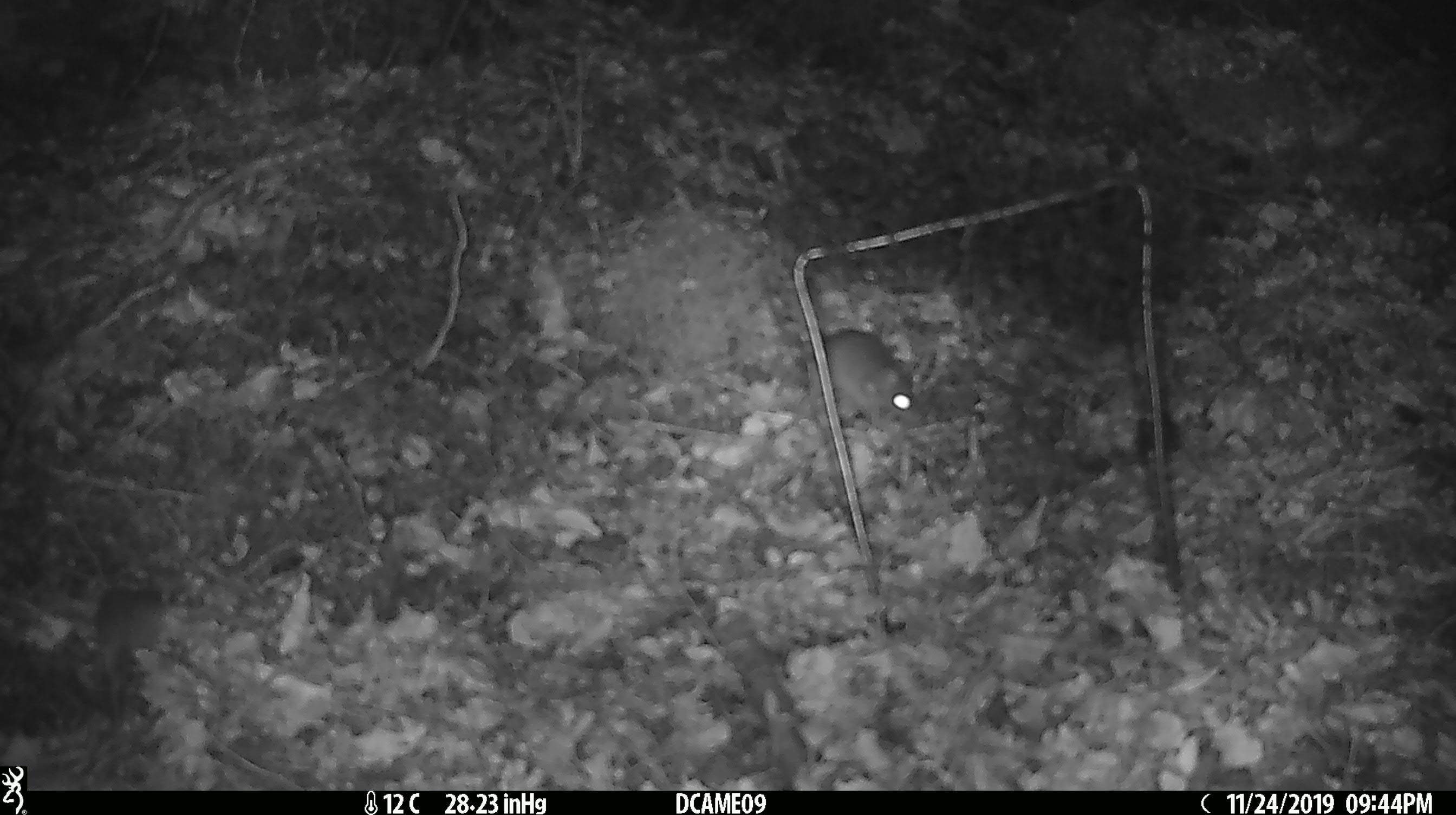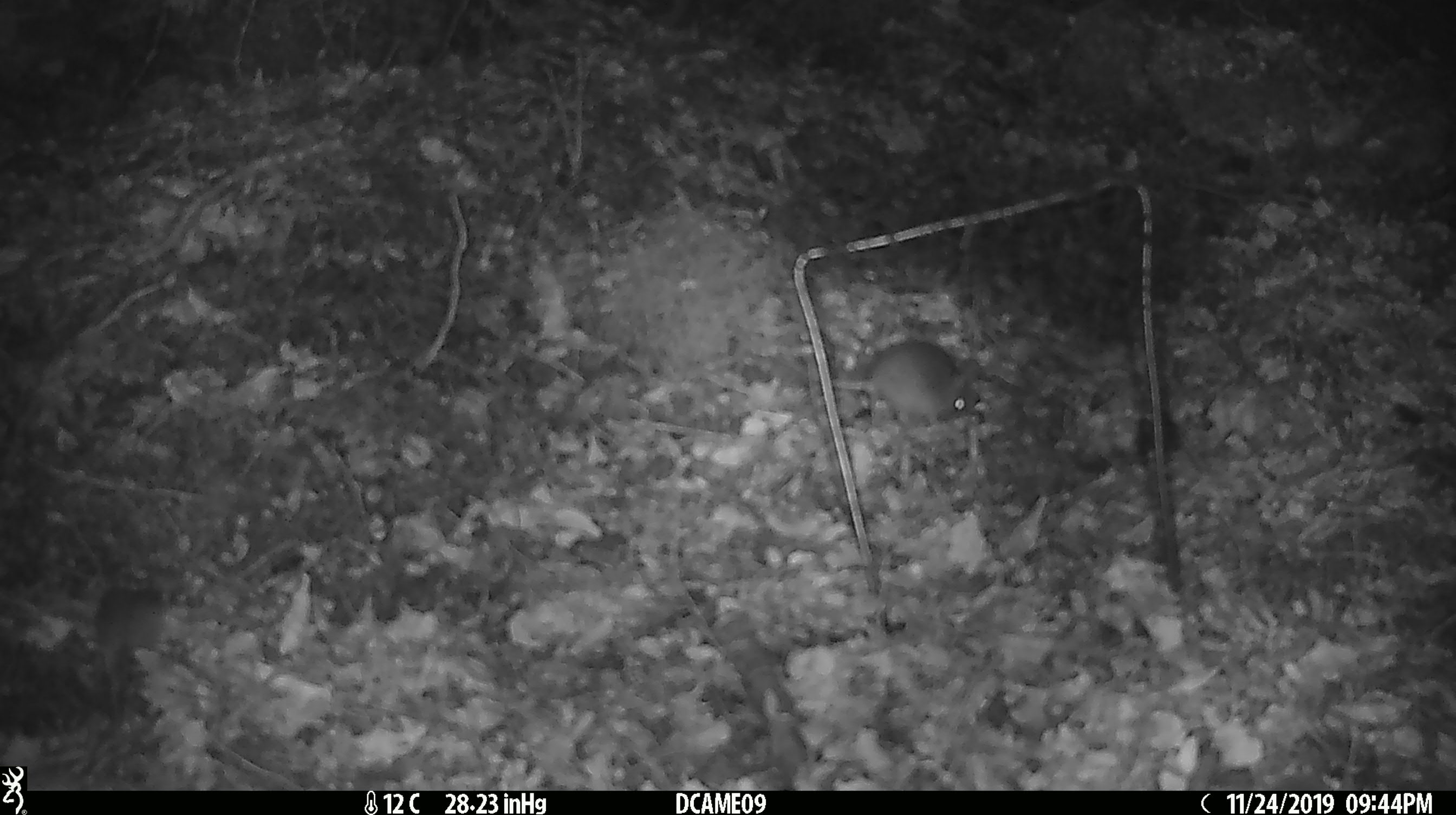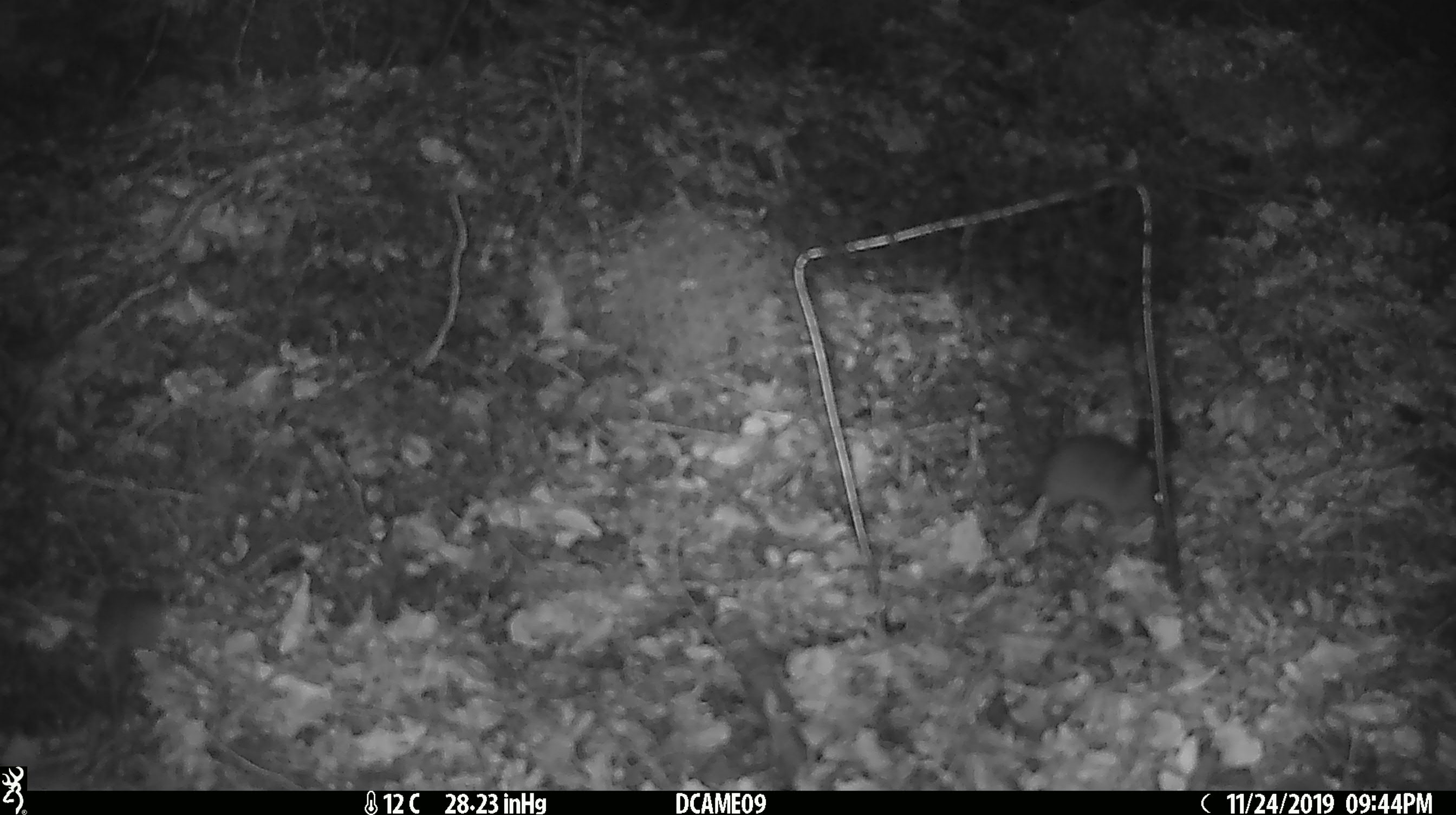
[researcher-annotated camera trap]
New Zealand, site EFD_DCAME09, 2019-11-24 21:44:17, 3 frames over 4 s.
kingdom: Animalia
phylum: Chordata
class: Mammalia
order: Rodentia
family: Muridae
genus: Mus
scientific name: Mus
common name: mouse